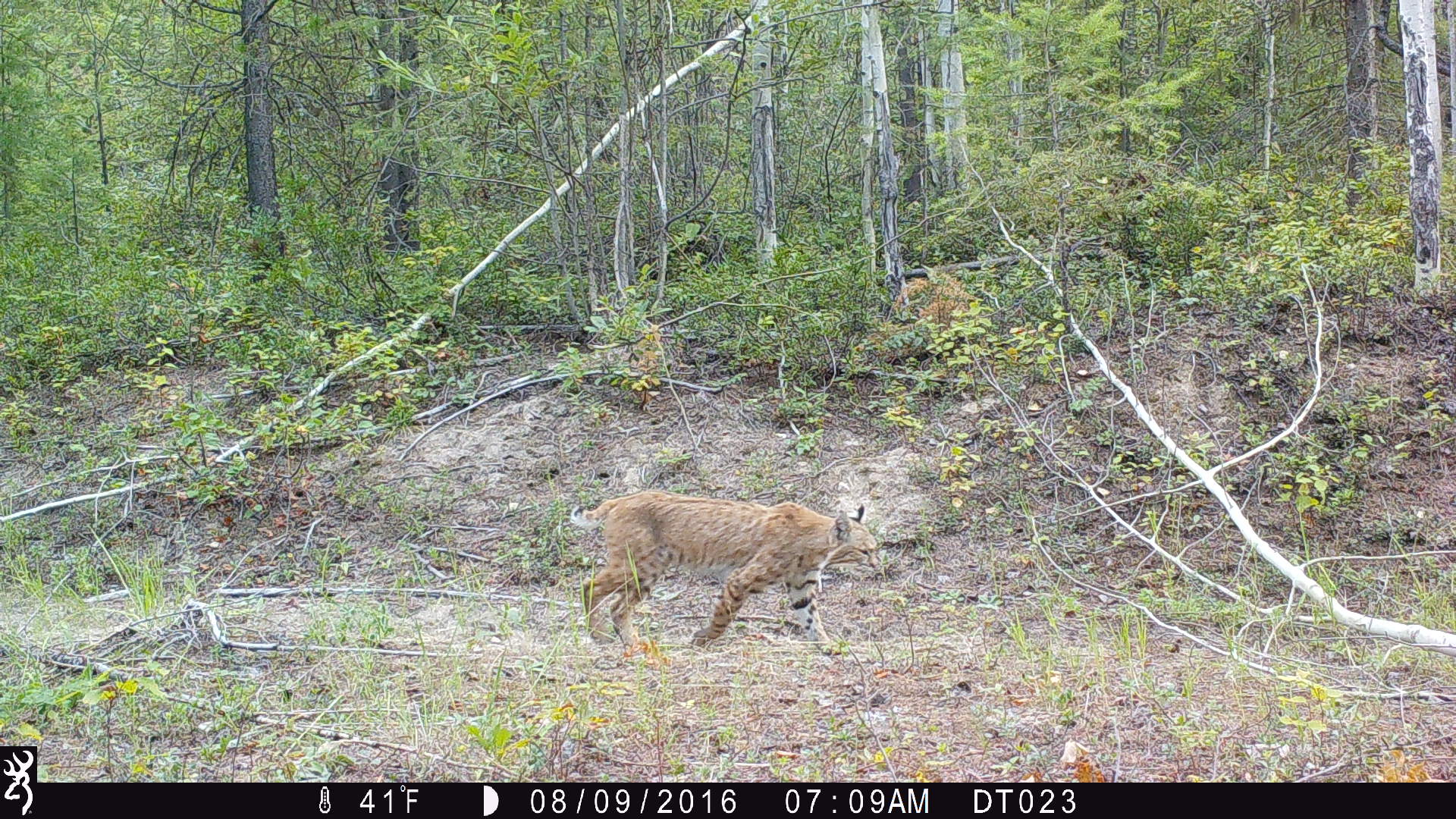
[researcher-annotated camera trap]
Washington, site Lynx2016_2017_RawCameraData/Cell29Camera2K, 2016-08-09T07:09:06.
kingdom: Animalia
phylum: Chordata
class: Mammalia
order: Carnivora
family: Felidae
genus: Lynx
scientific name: Lynx rufus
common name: bobcat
Lynx rufus (bobcat). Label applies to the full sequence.